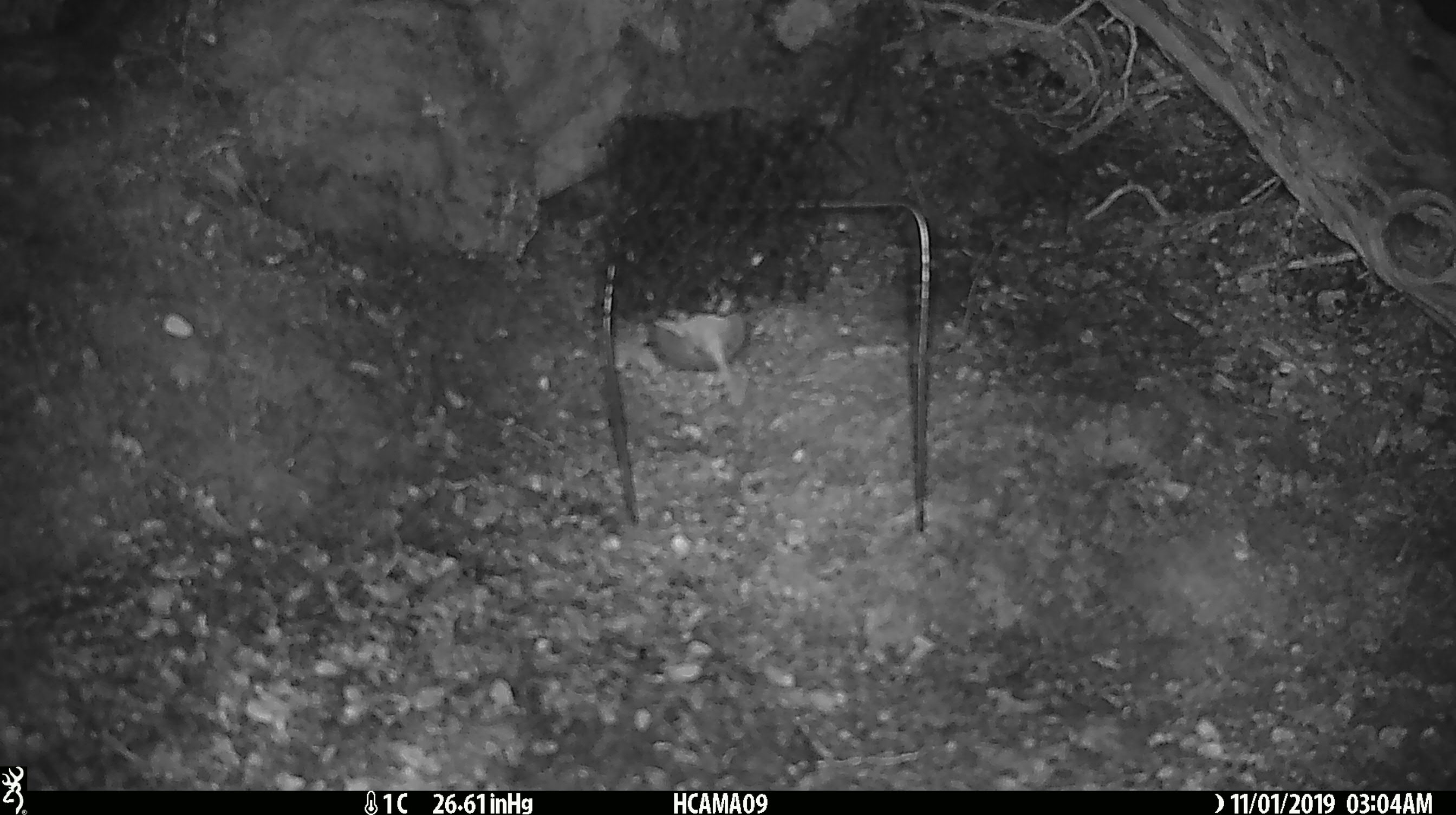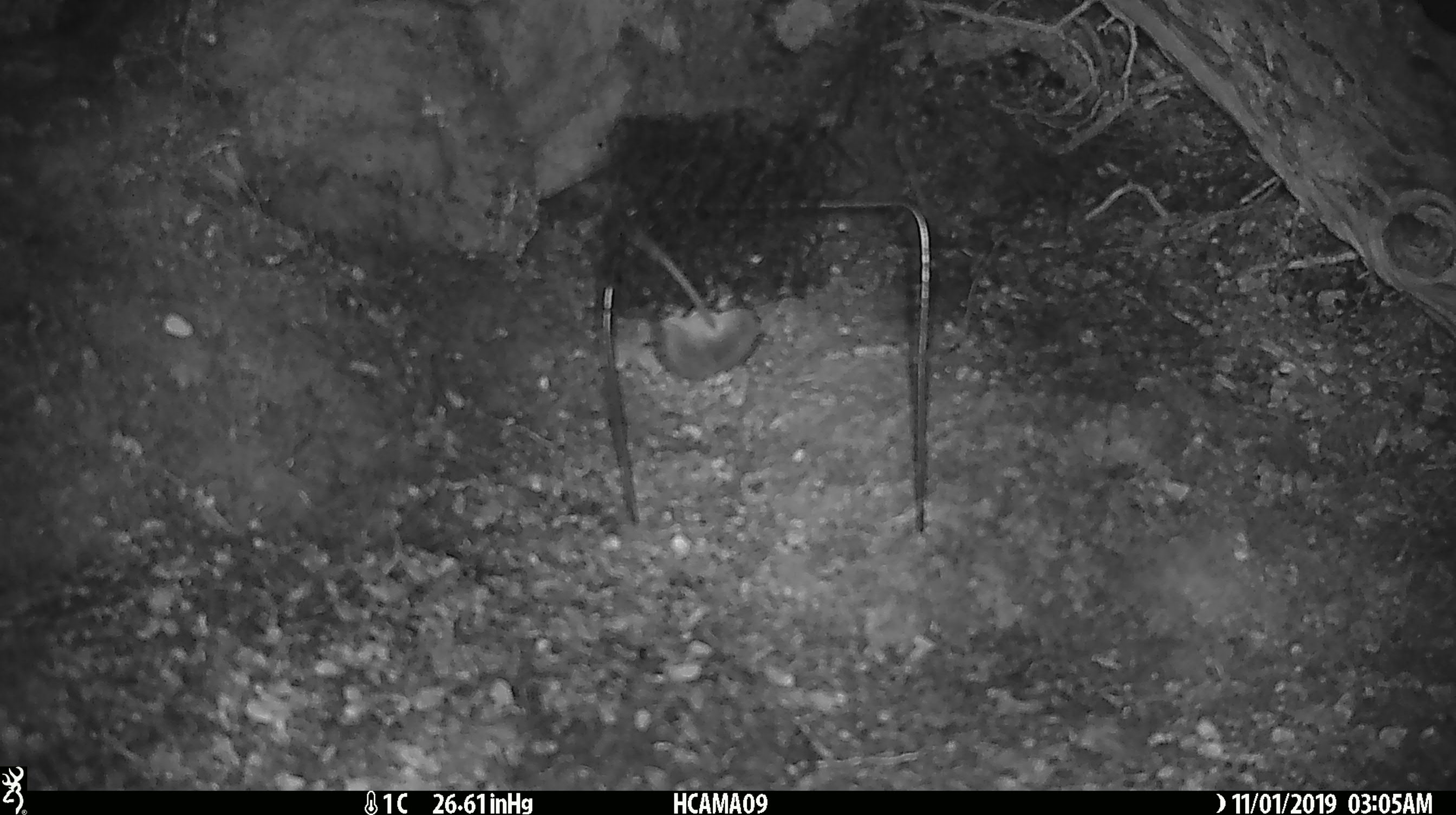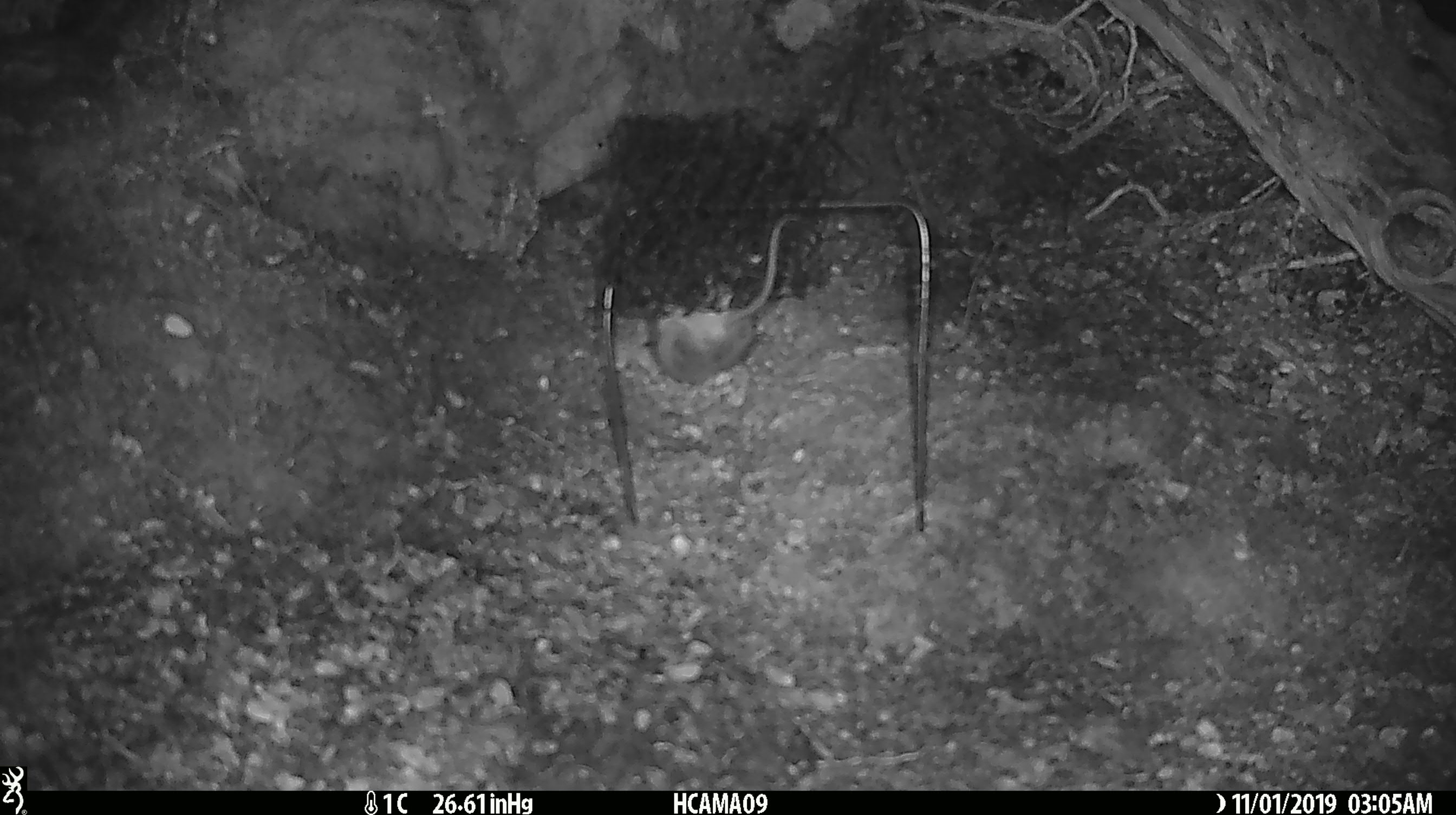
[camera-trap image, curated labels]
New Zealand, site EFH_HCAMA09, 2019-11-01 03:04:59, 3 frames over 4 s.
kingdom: Animalia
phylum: Chordata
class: Mammalia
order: Rodentia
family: Muridae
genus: Mus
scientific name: Mus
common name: mouse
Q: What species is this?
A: Mouse (Mus).